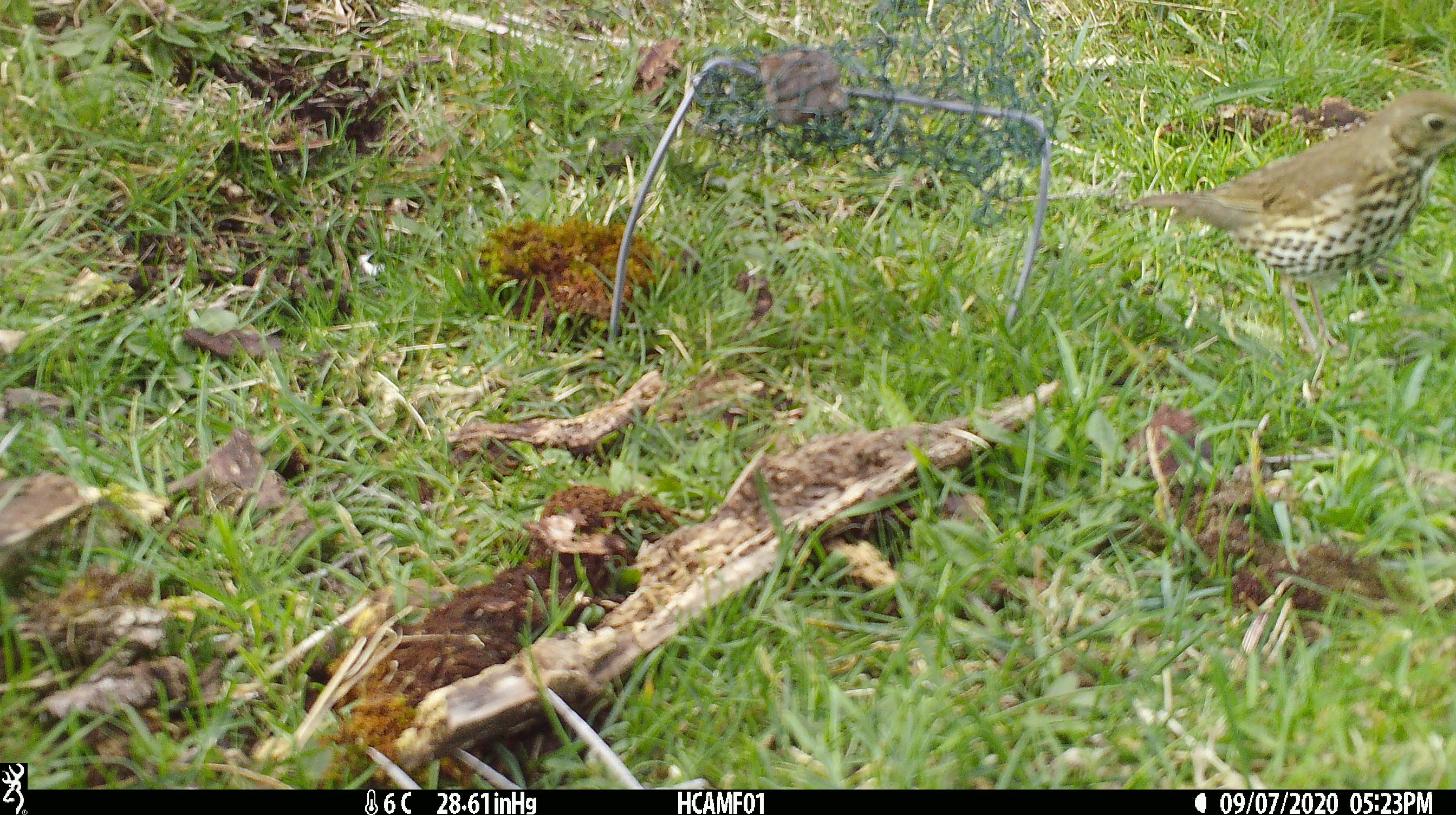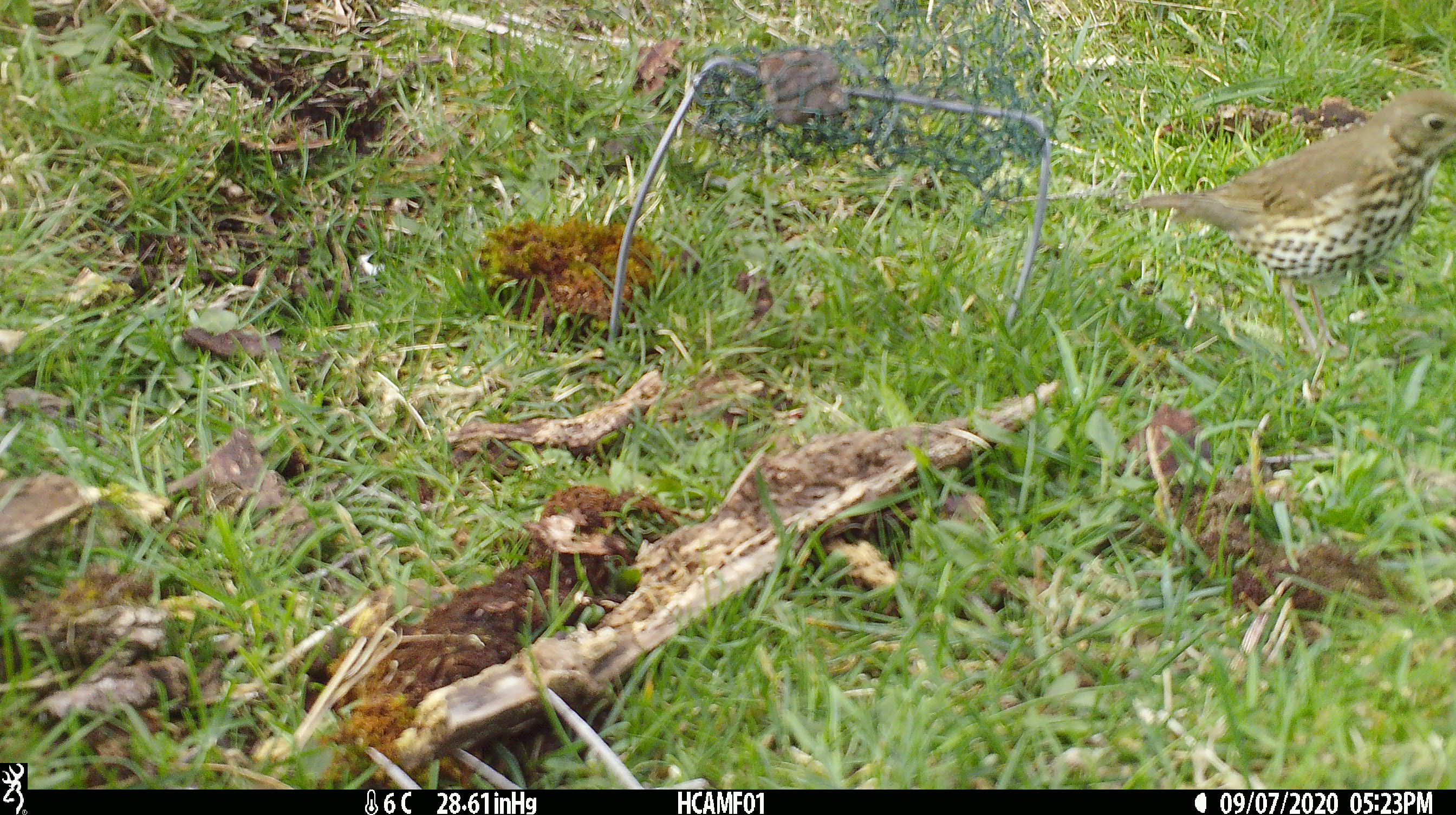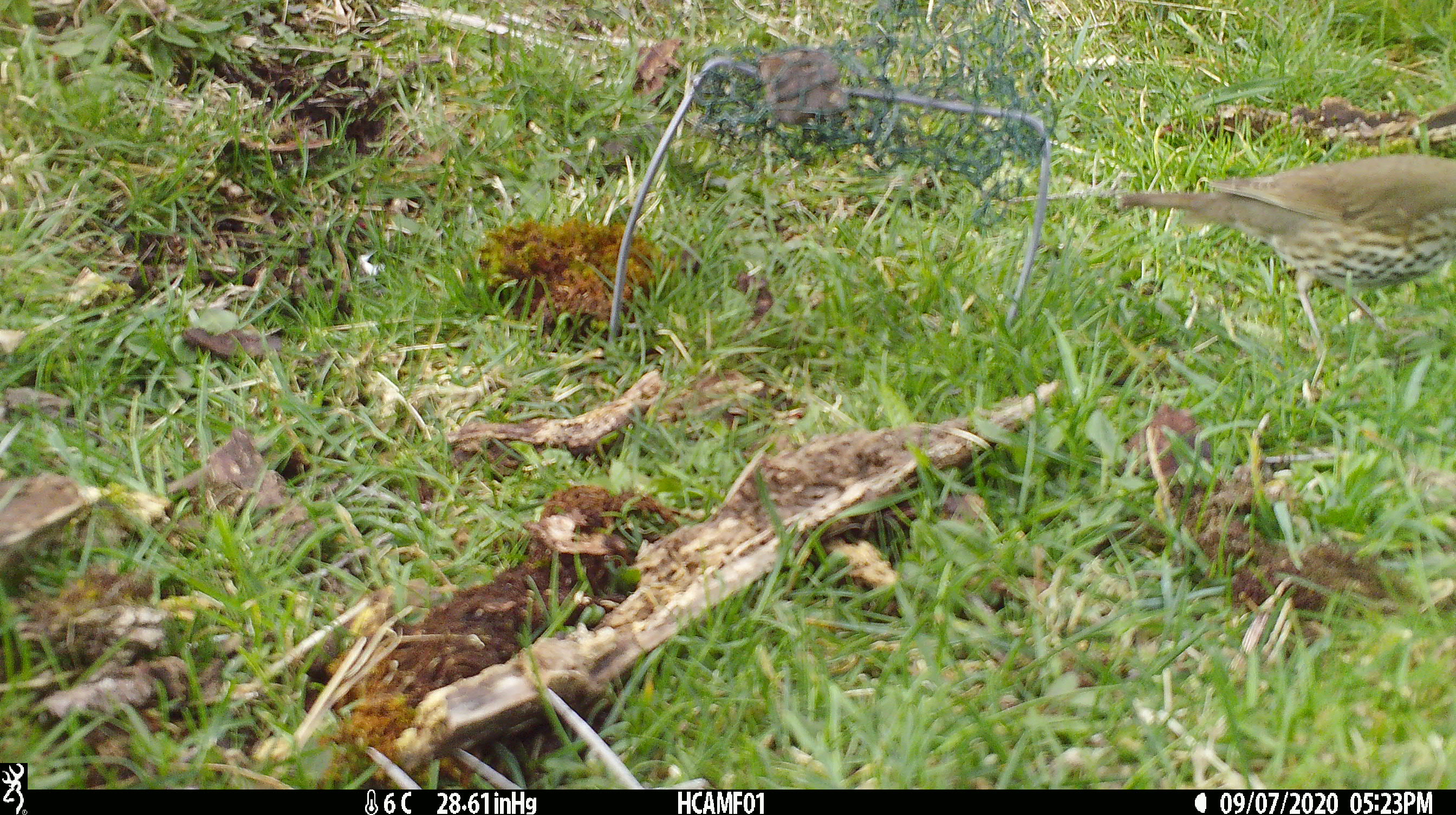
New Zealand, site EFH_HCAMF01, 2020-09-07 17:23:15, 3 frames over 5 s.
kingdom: Animalia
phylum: Chordata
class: Aves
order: Passeriformes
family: Turdidae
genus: Turdus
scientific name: Turdus philomelos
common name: song thrush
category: thrush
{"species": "thrush (song thrush) (Turdus philomelos)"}